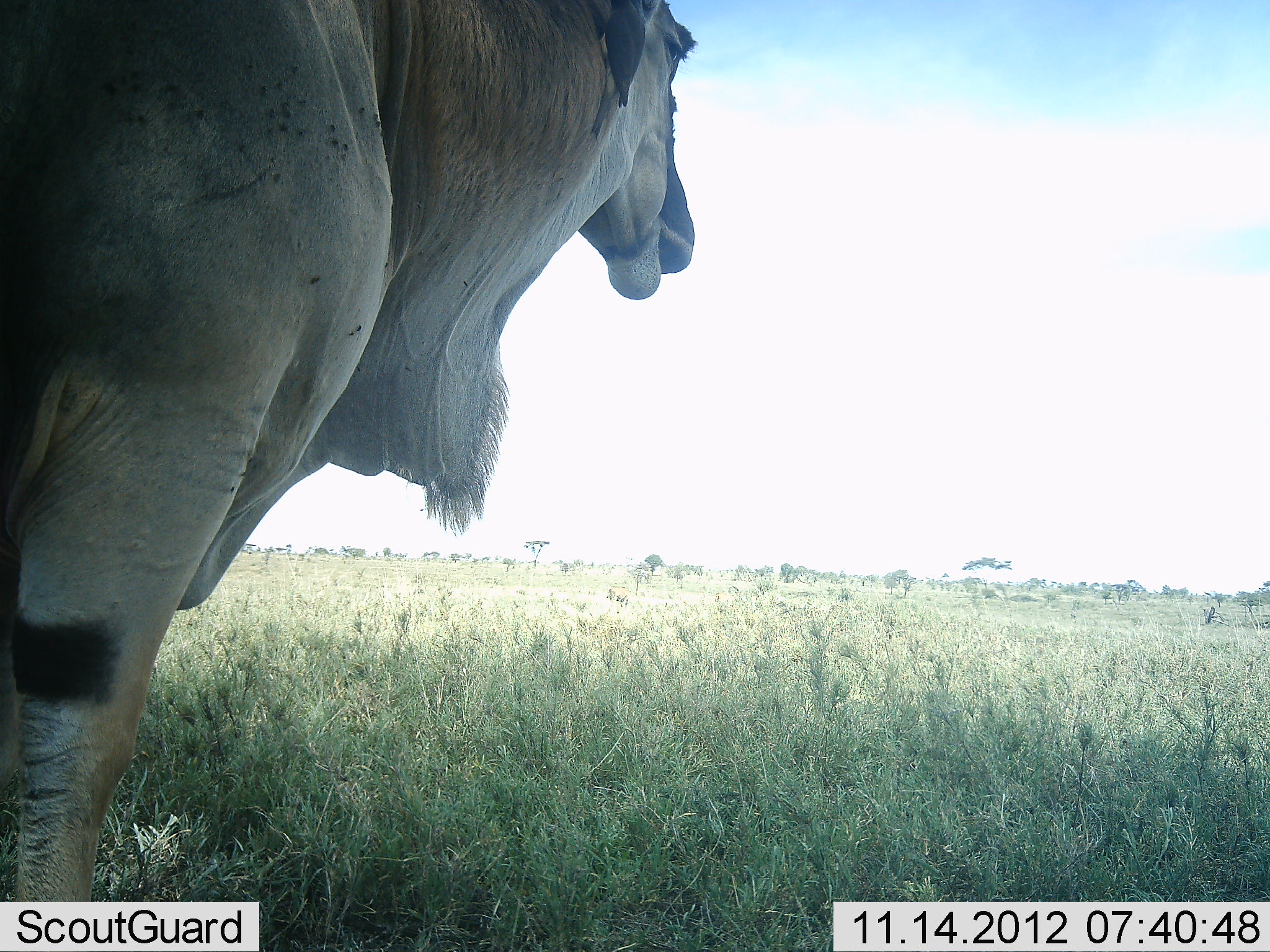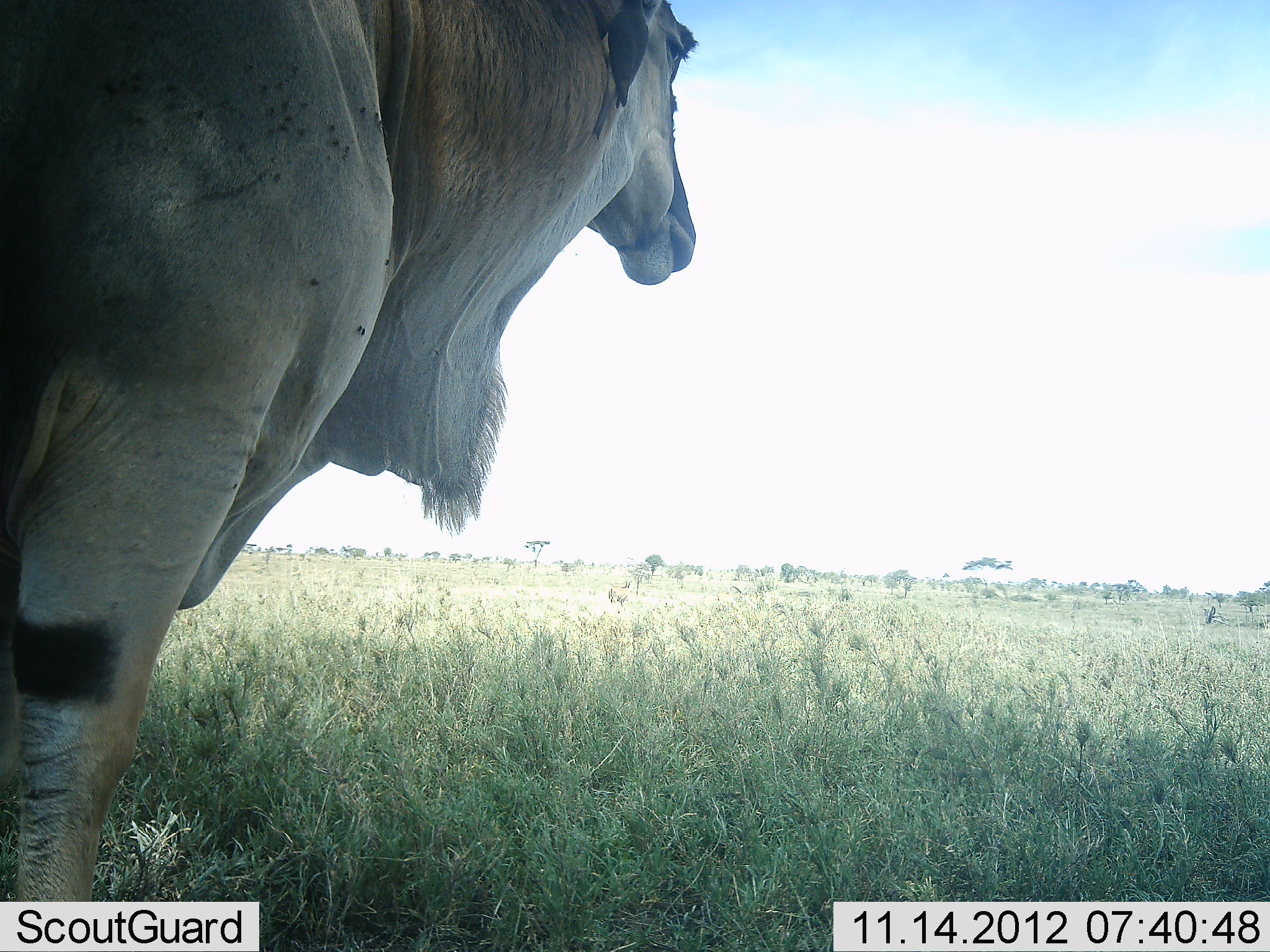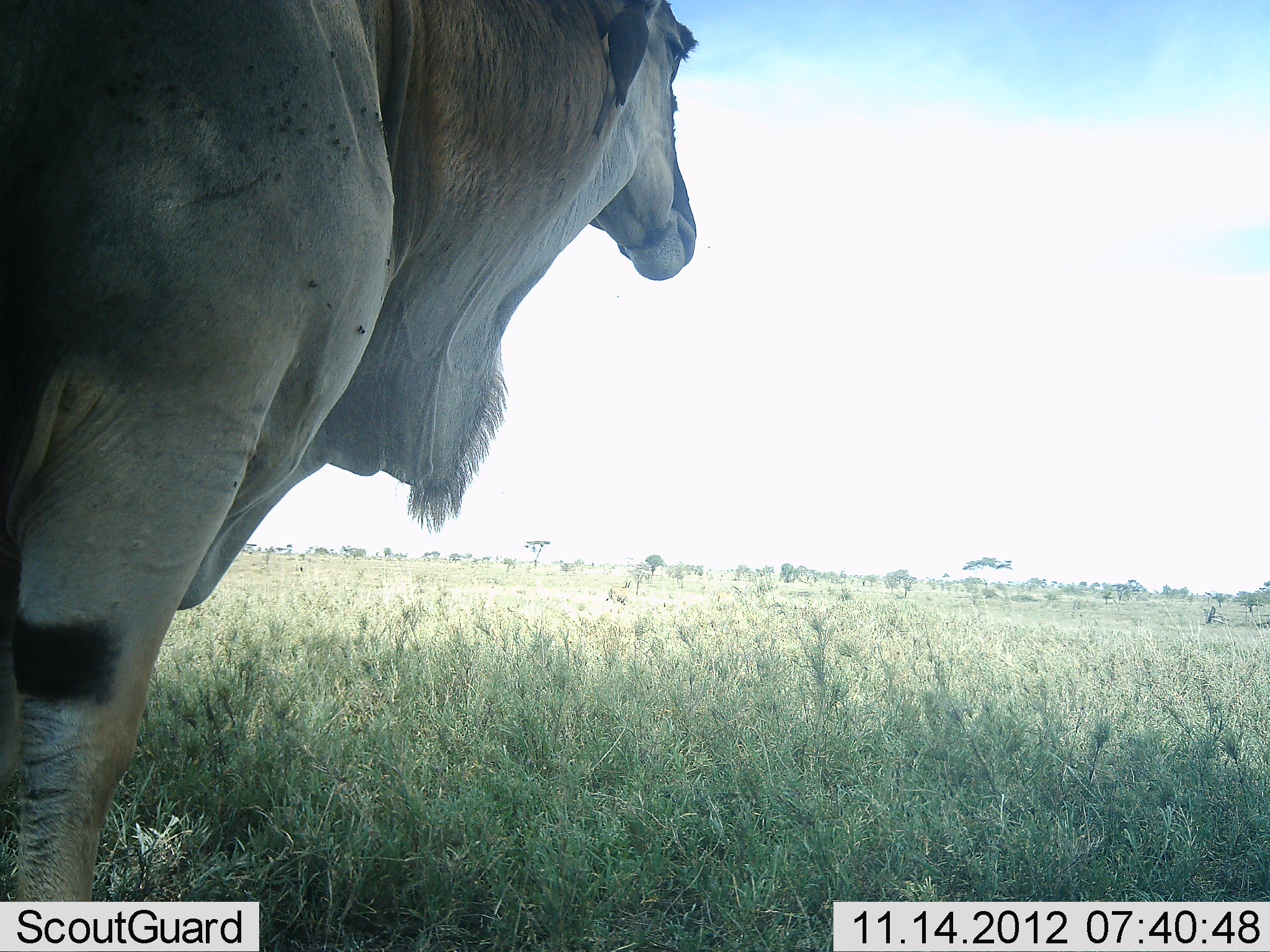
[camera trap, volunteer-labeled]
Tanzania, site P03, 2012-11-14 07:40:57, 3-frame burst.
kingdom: Animalia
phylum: Chordata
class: Mammalia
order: Artiodactyla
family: Bovidae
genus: Tragelaphus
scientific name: Tragelaphus oryx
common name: eland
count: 1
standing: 100%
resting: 10%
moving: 0%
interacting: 0%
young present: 0%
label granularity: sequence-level